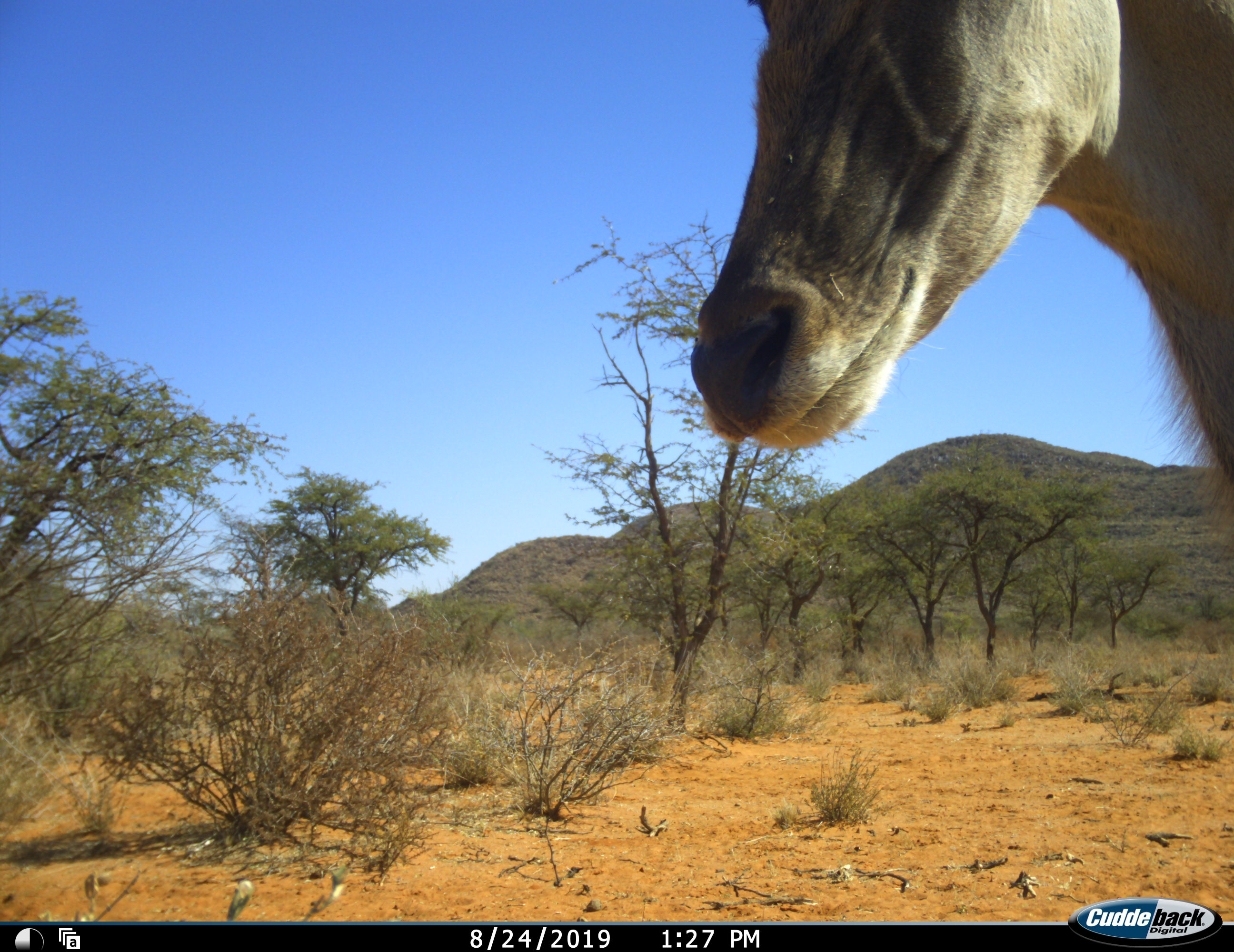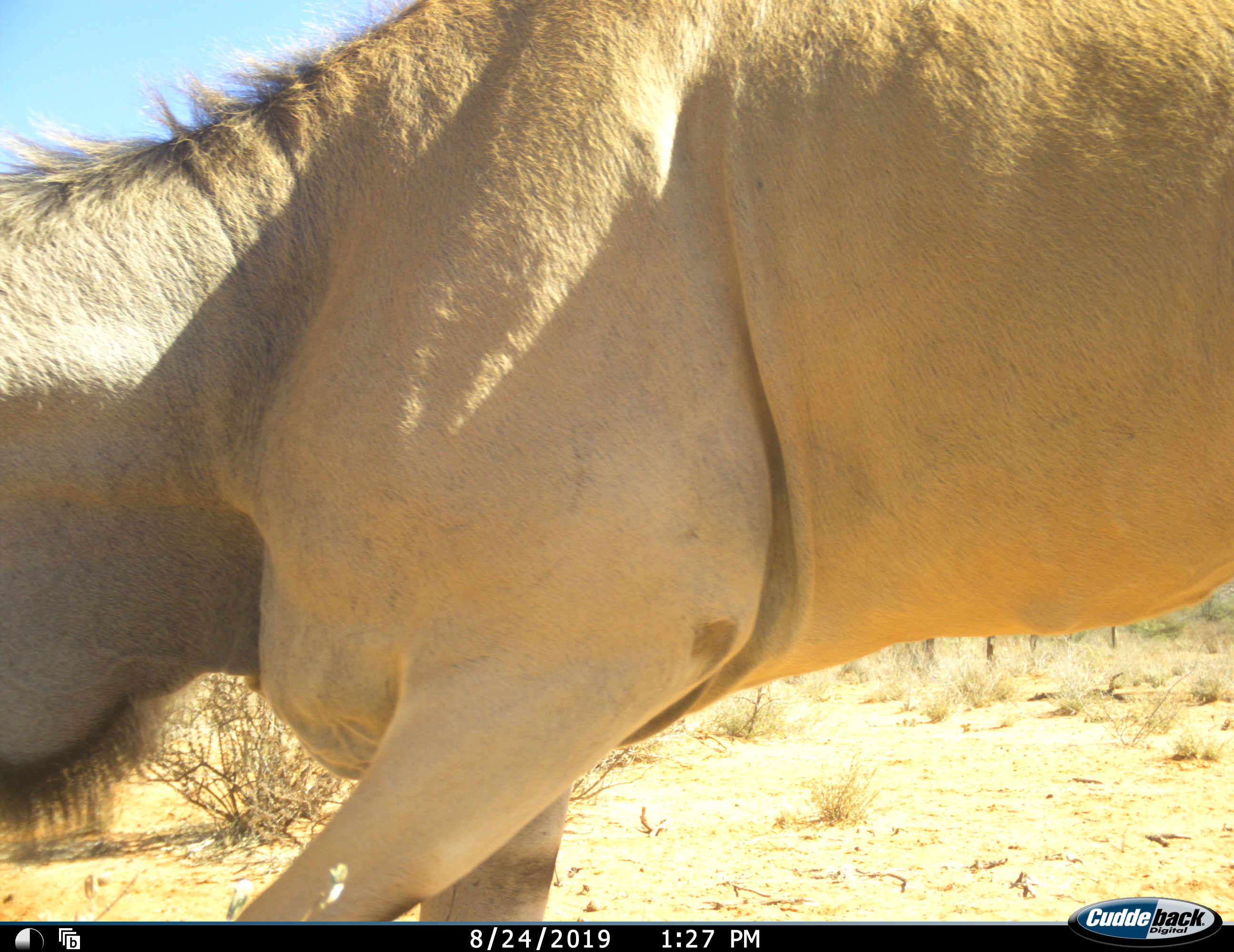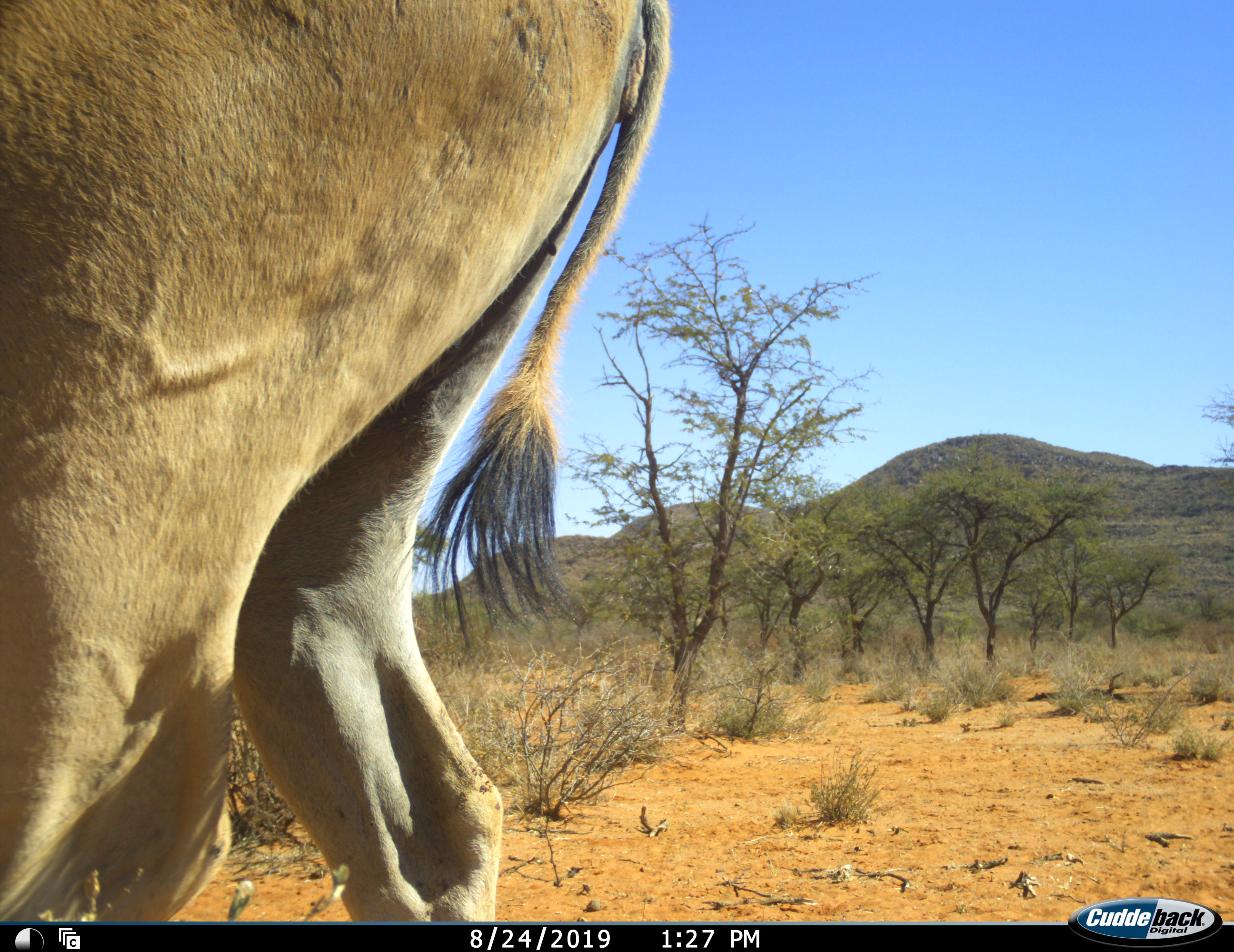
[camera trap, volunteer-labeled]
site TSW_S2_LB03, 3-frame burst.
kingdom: Animalia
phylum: Chordata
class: Mammalia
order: Artiodactyla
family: Bovidae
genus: Tragelaphus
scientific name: Tragelaphus oryx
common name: eland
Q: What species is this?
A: Eland (Tragelaphus oryx).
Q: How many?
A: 1.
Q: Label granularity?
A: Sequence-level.